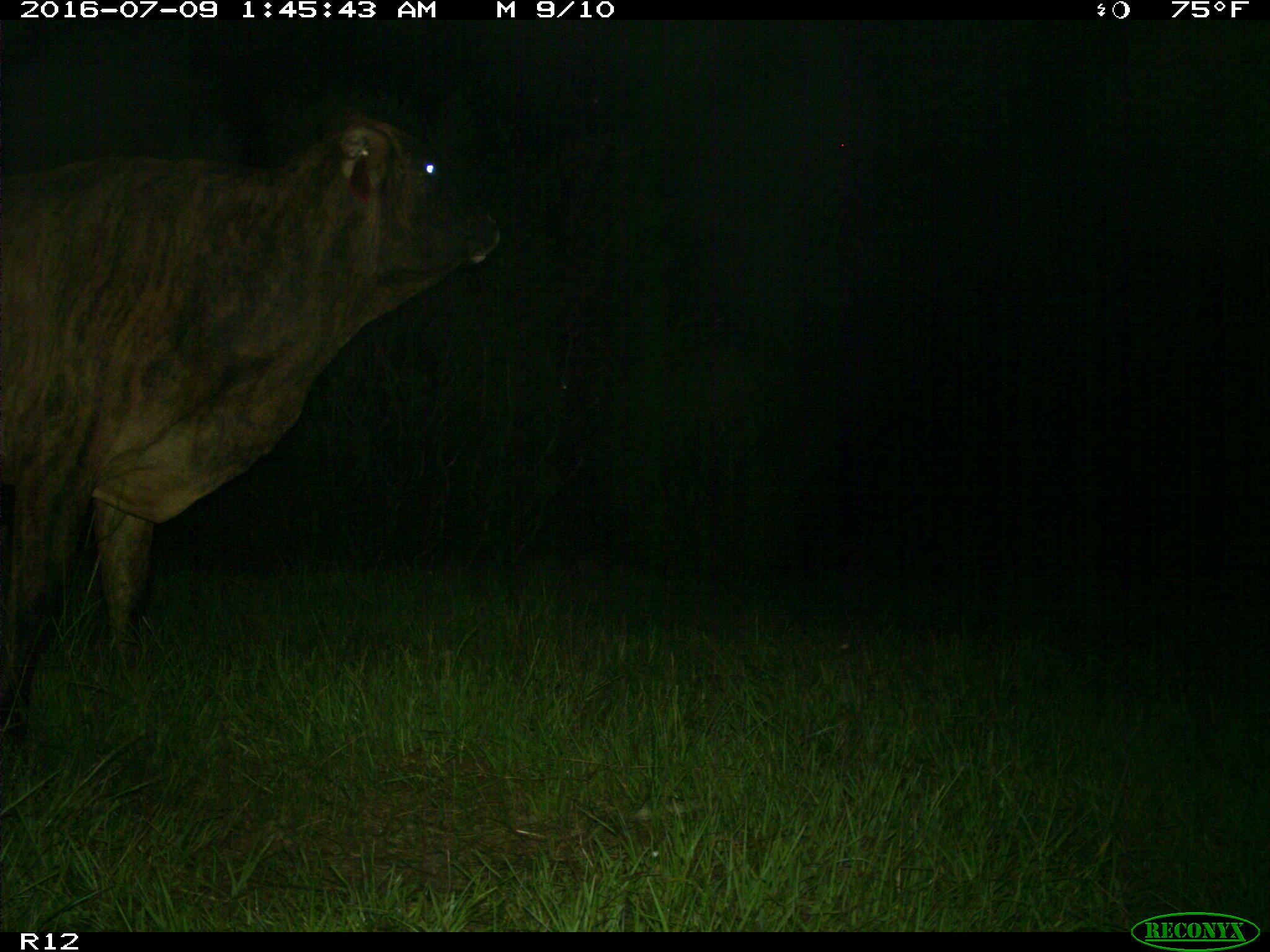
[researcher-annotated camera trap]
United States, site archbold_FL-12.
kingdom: Animalia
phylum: Chordata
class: Mammalia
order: Artiodactyla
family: Bovidae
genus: Bos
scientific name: Bos taurus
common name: domestic cow